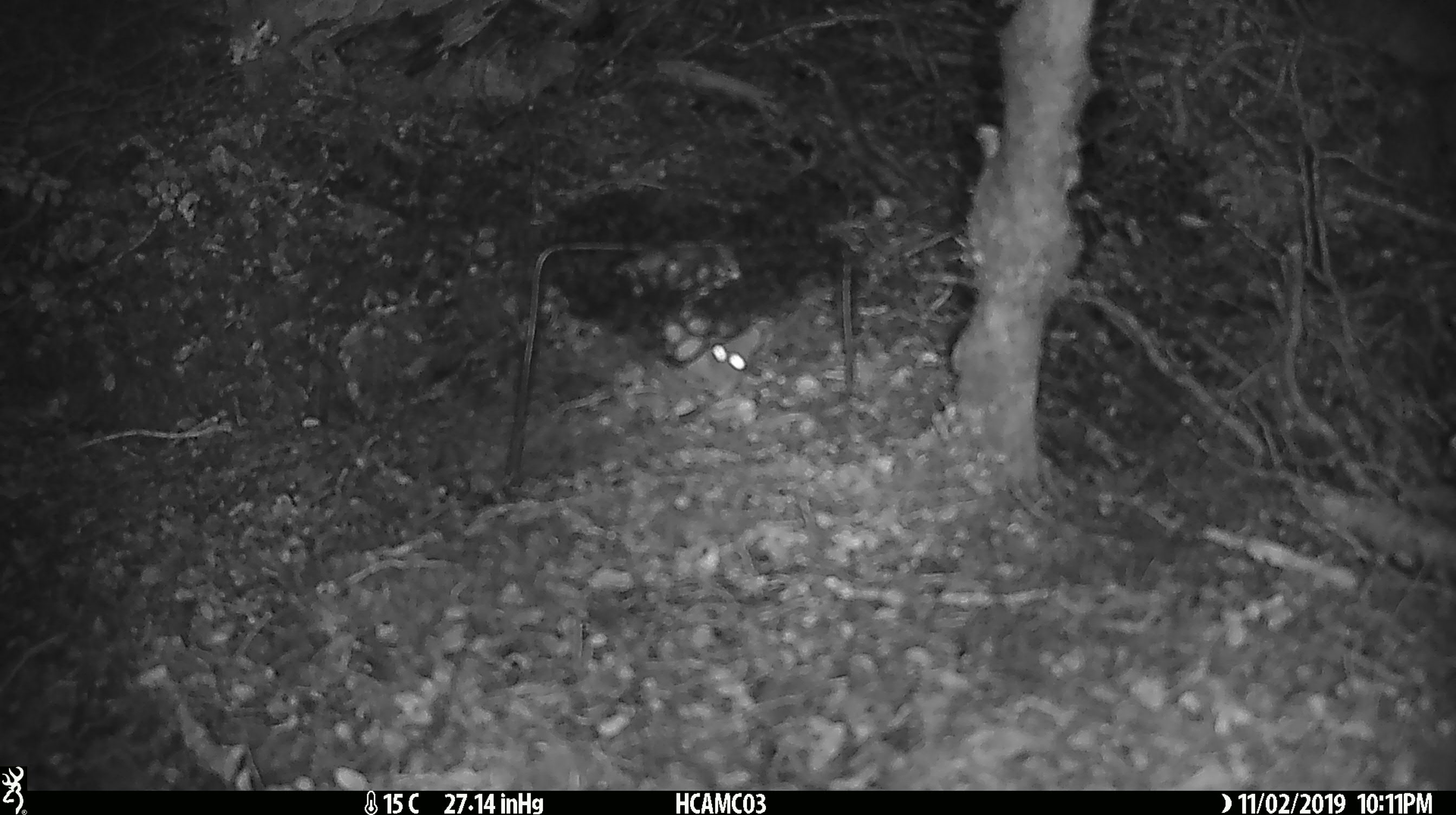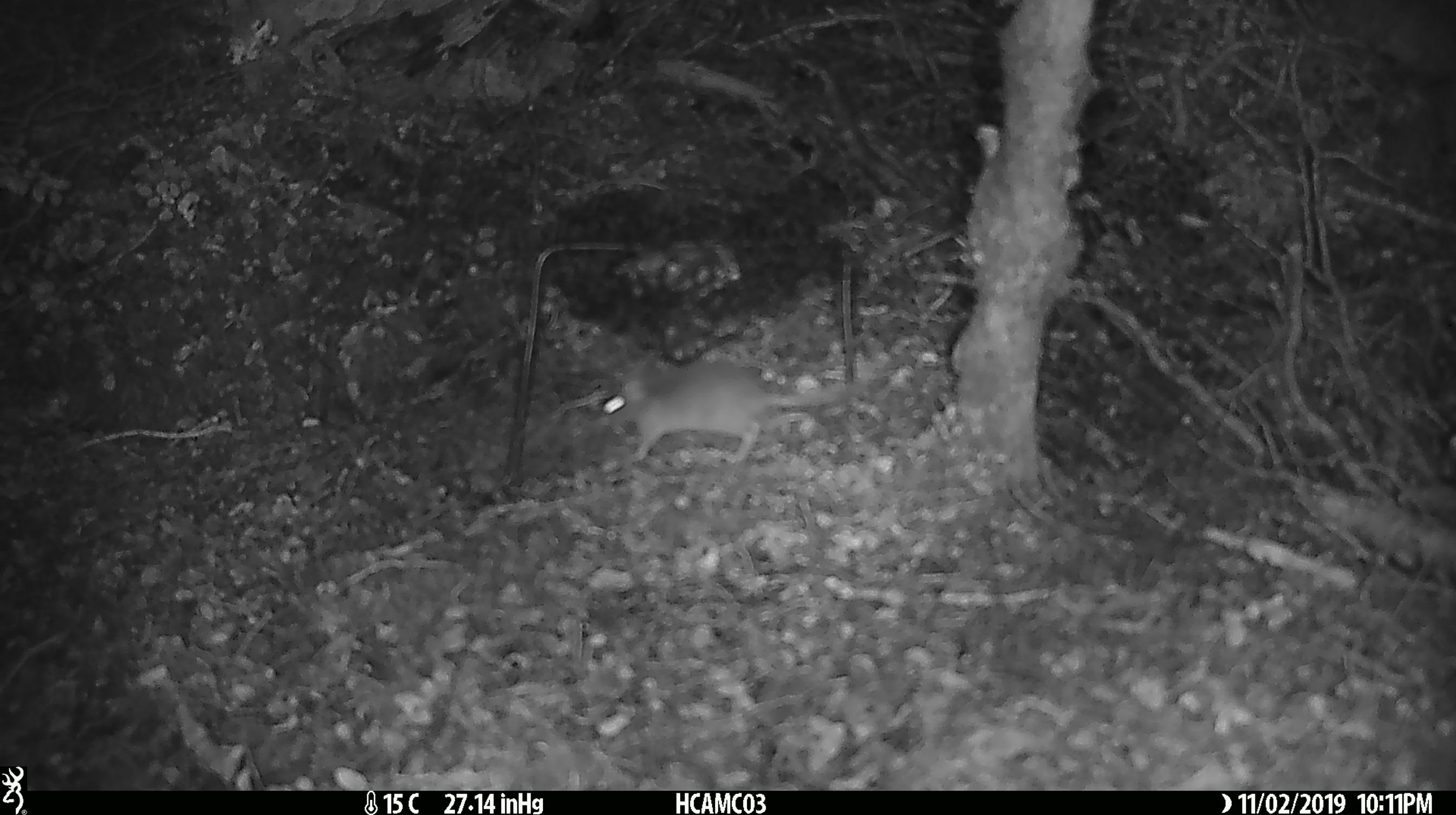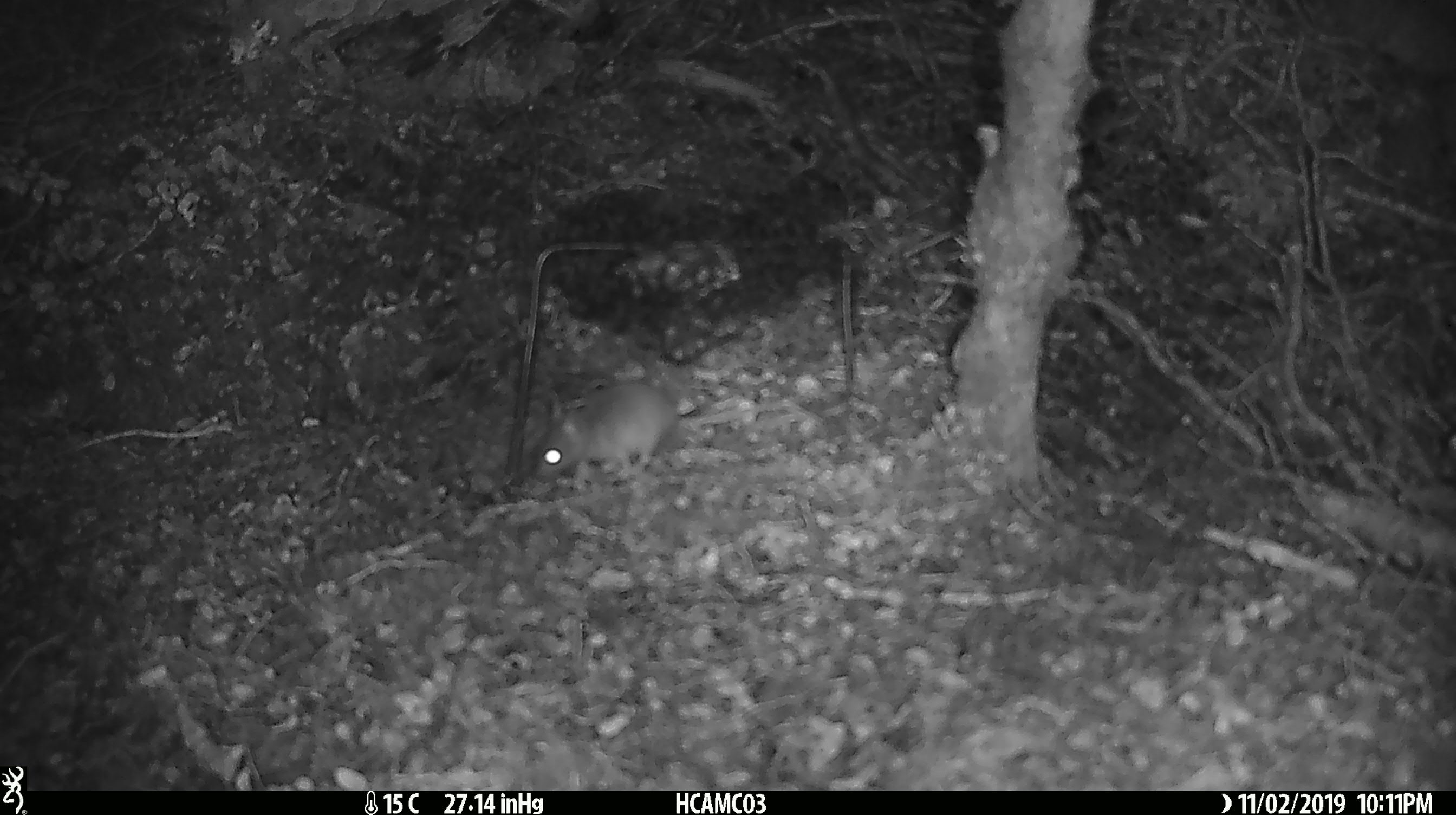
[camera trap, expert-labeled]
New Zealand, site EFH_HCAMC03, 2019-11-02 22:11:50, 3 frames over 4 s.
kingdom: Animalia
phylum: Chordata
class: Mammalia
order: Rodentia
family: Muridae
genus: Mus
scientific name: Mus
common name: mouse